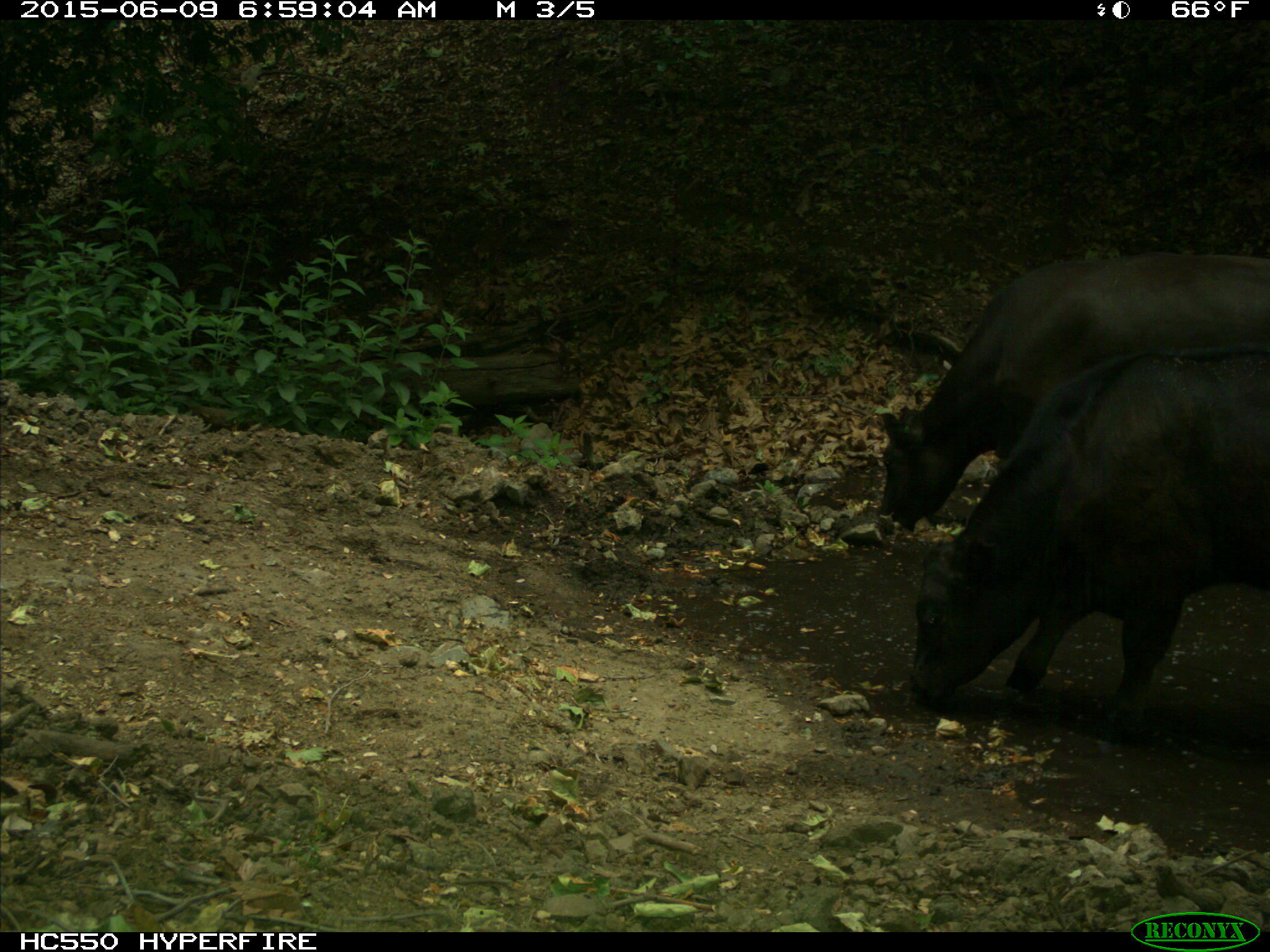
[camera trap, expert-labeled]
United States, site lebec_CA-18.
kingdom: Animalia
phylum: Chordata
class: Mammalia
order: Artiodactyla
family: Bovidae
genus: Bos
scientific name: Bos taurus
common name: domestic cow